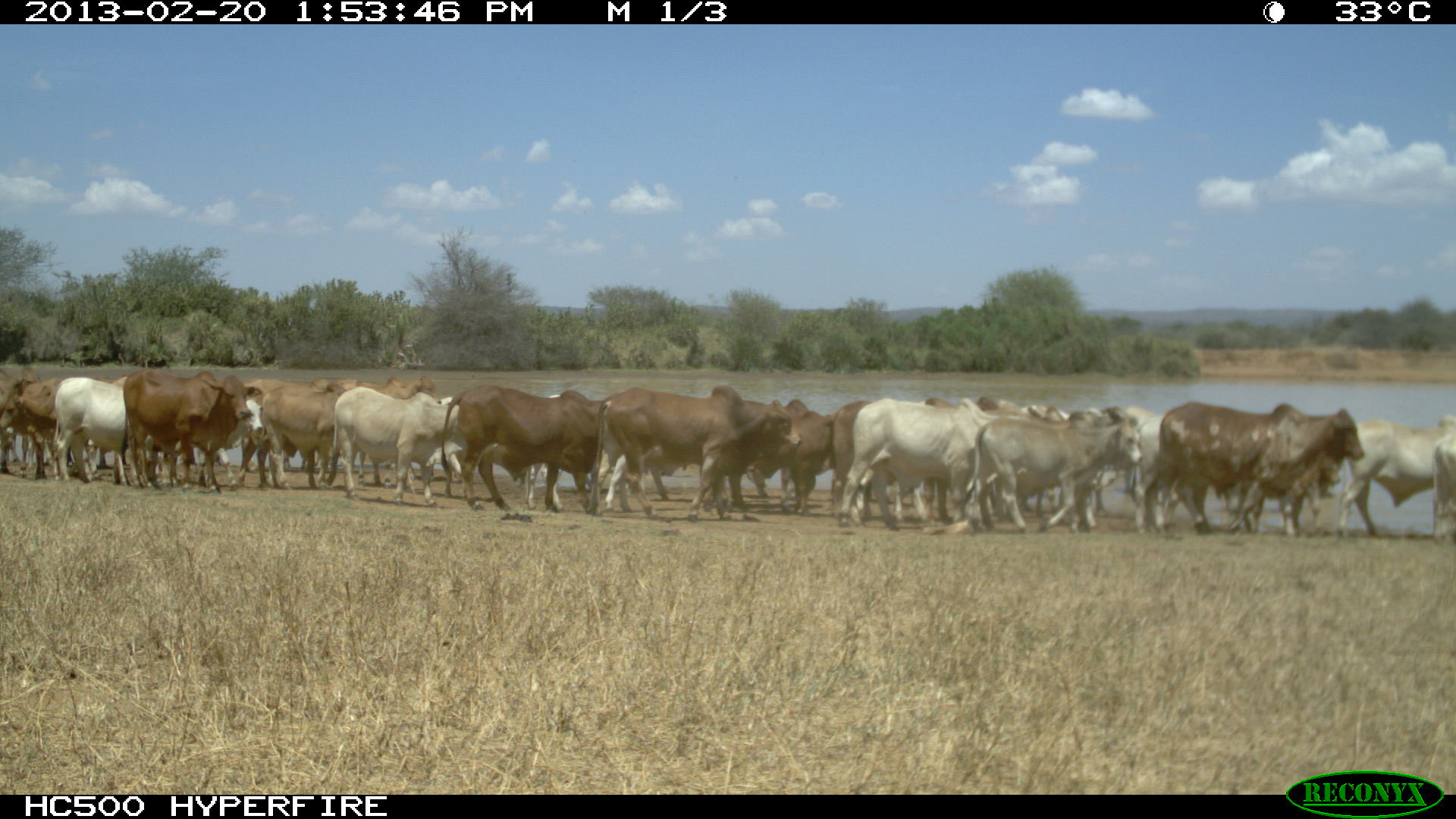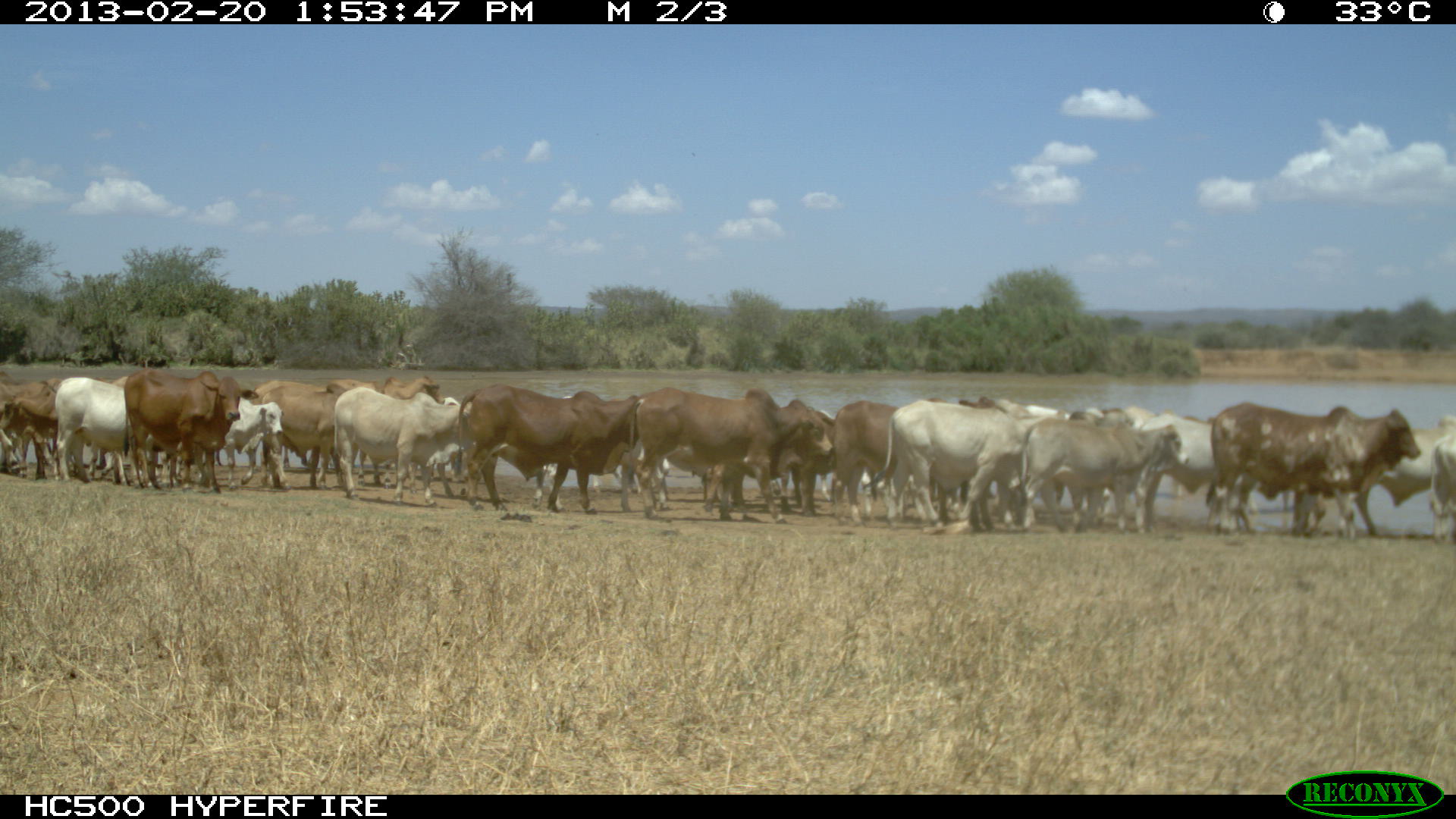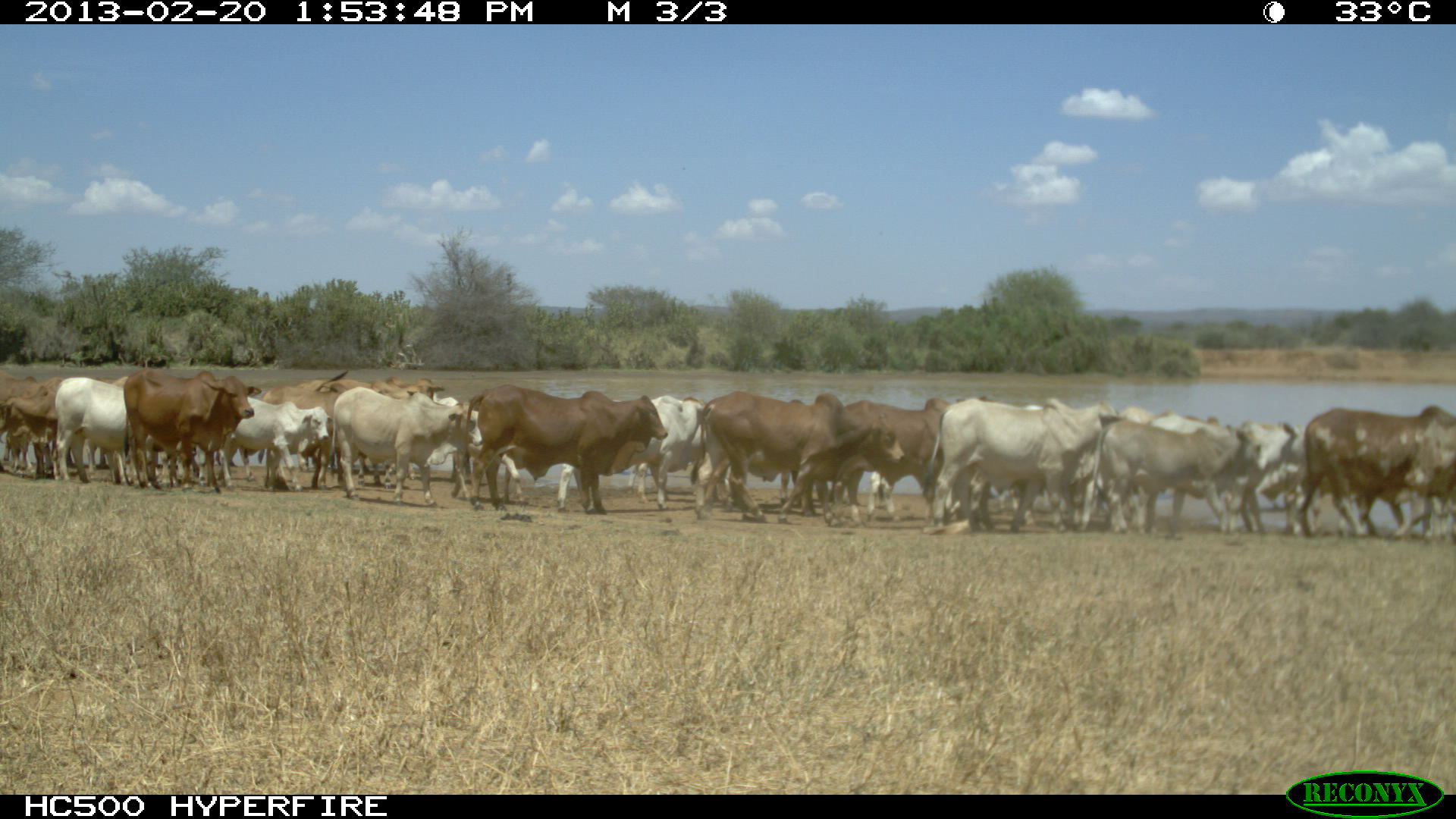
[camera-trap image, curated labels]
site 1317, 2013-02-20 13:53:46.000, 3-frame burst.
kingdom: Animalia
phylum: Chordata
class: Mammalia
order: Artiodactyla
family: Bovidae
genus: Bos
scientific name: Bos taurus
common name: domestic cattle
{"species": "Bos taurus (domestic cattle)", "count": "24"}